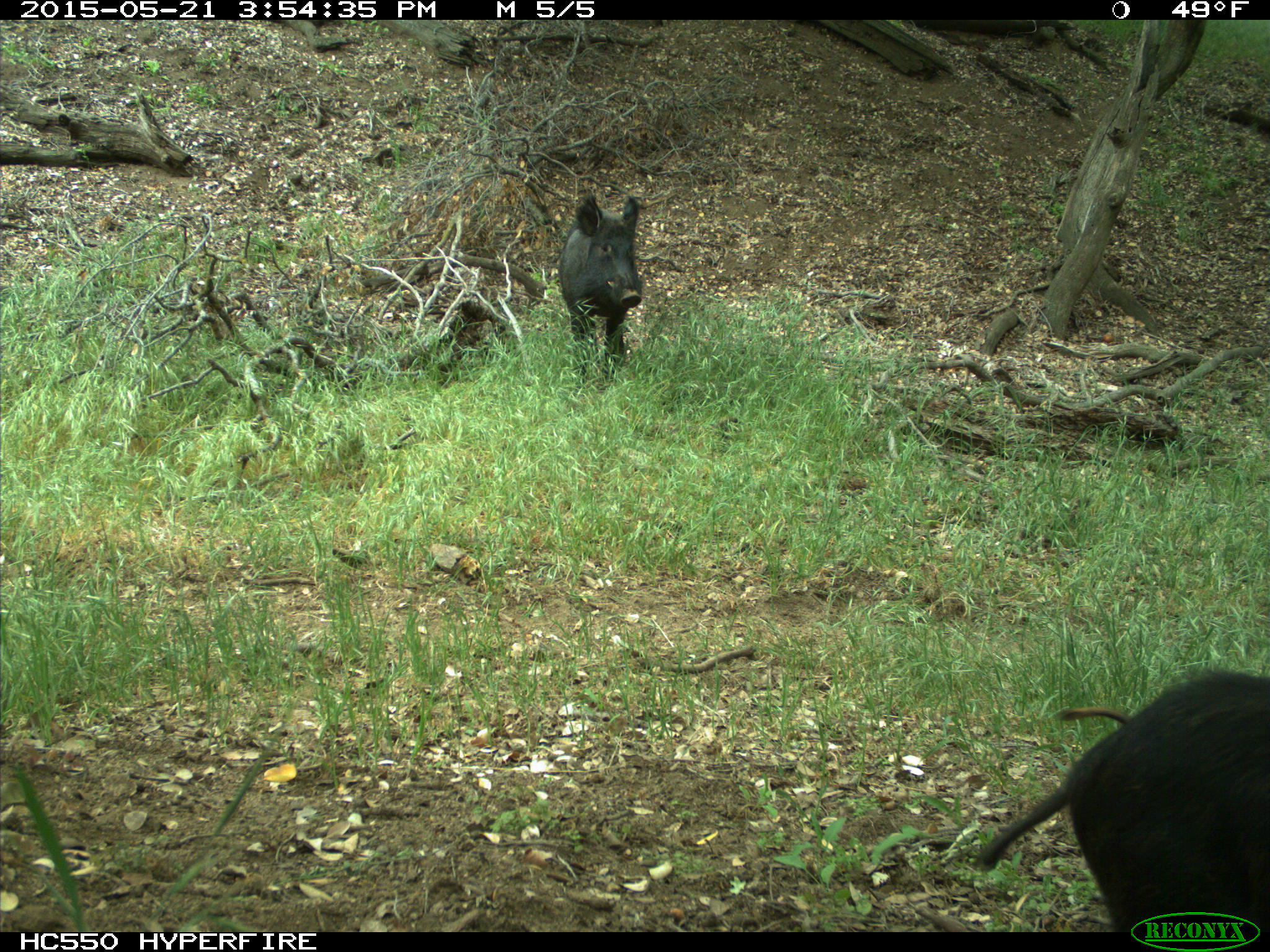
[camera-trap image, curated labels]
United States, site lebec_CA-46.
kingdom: Animalia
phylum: Chordata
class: Mammalia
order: Artiodactyla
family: Suidae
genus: Sus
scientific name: Sus scrofa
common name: wild boar